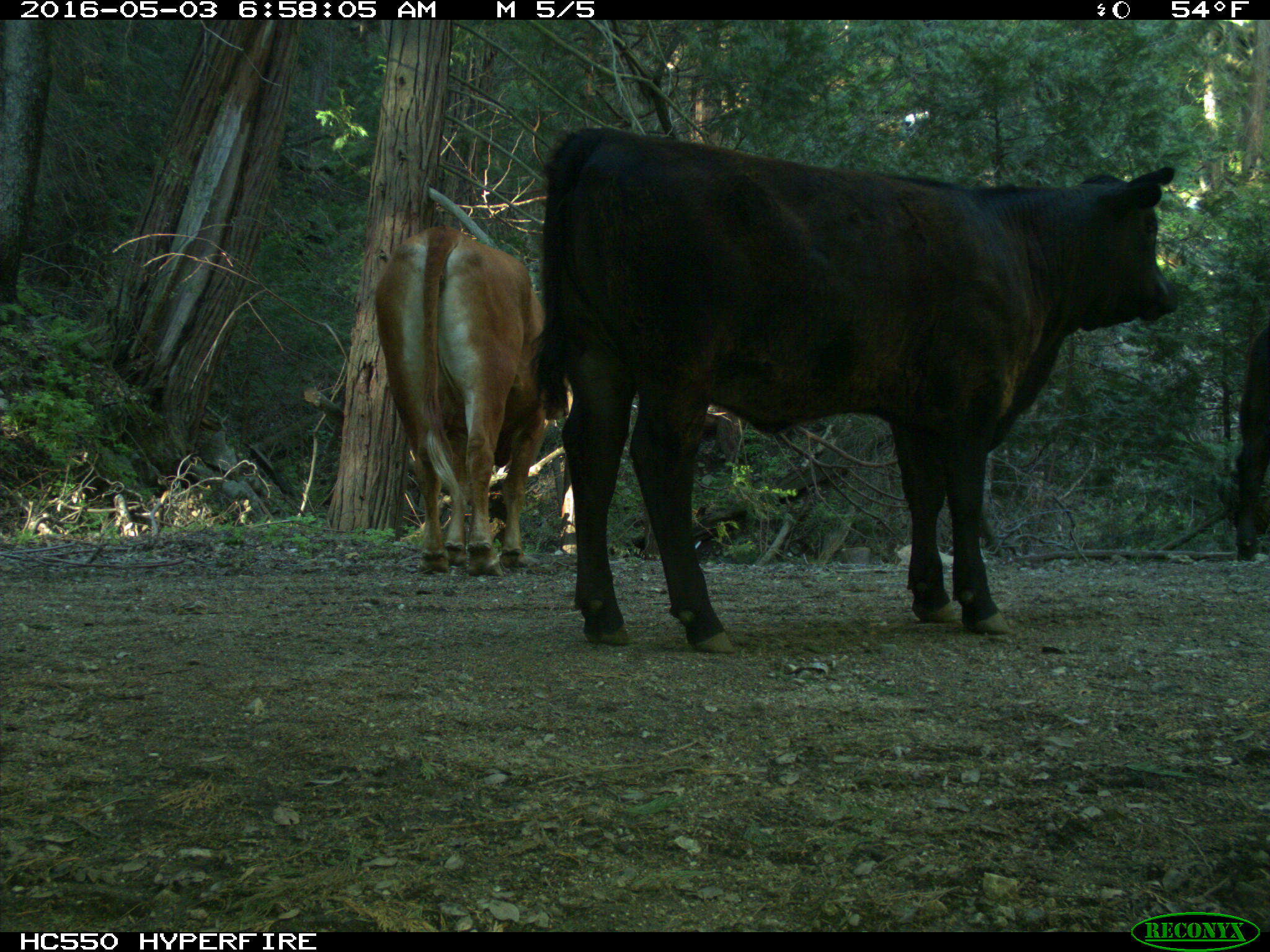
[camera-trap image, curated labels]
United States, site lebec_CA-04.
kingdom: Animalia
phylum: Chordata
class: Mammalia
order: Artiodactyla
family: Bovidae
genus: Bos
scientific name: Bos taurus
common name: domestic cow